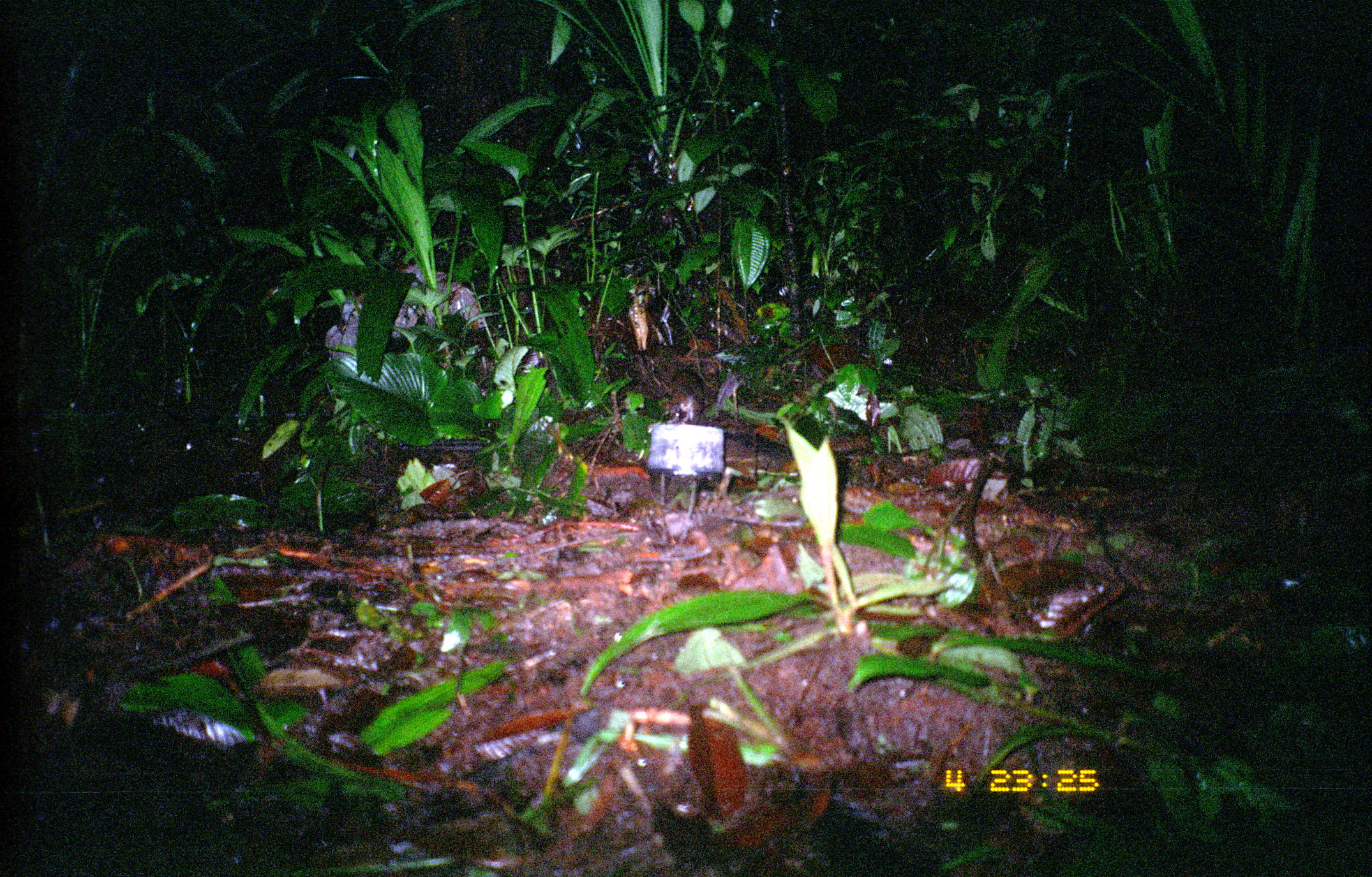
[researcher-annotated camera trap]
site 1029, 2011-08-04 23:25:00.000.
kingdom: Animalia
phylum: Chordata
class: Mammalia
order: Rodentia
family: Echimyidae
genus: Proechimys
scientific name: Proechimys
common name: south american spiny rats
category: proechimys sp